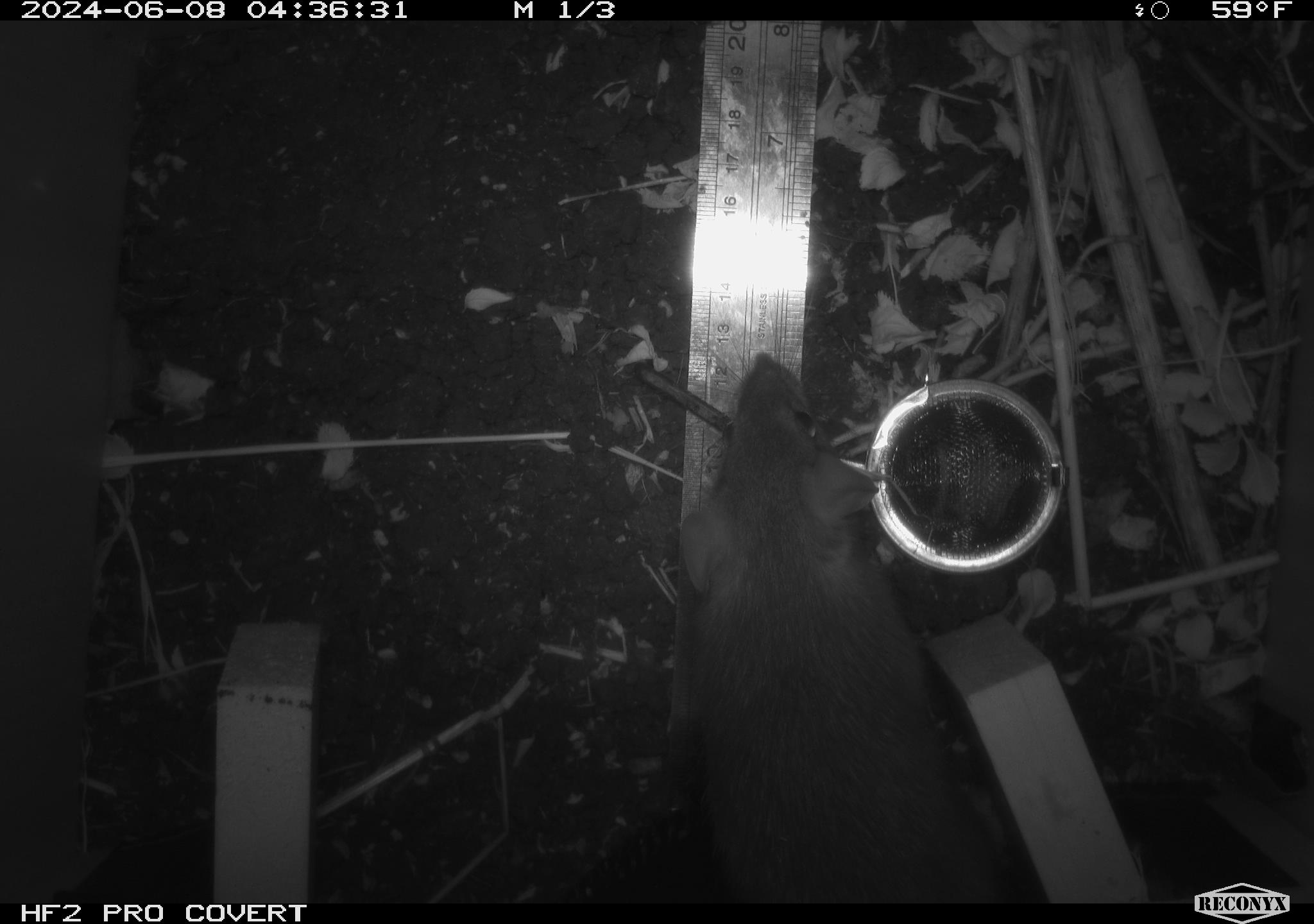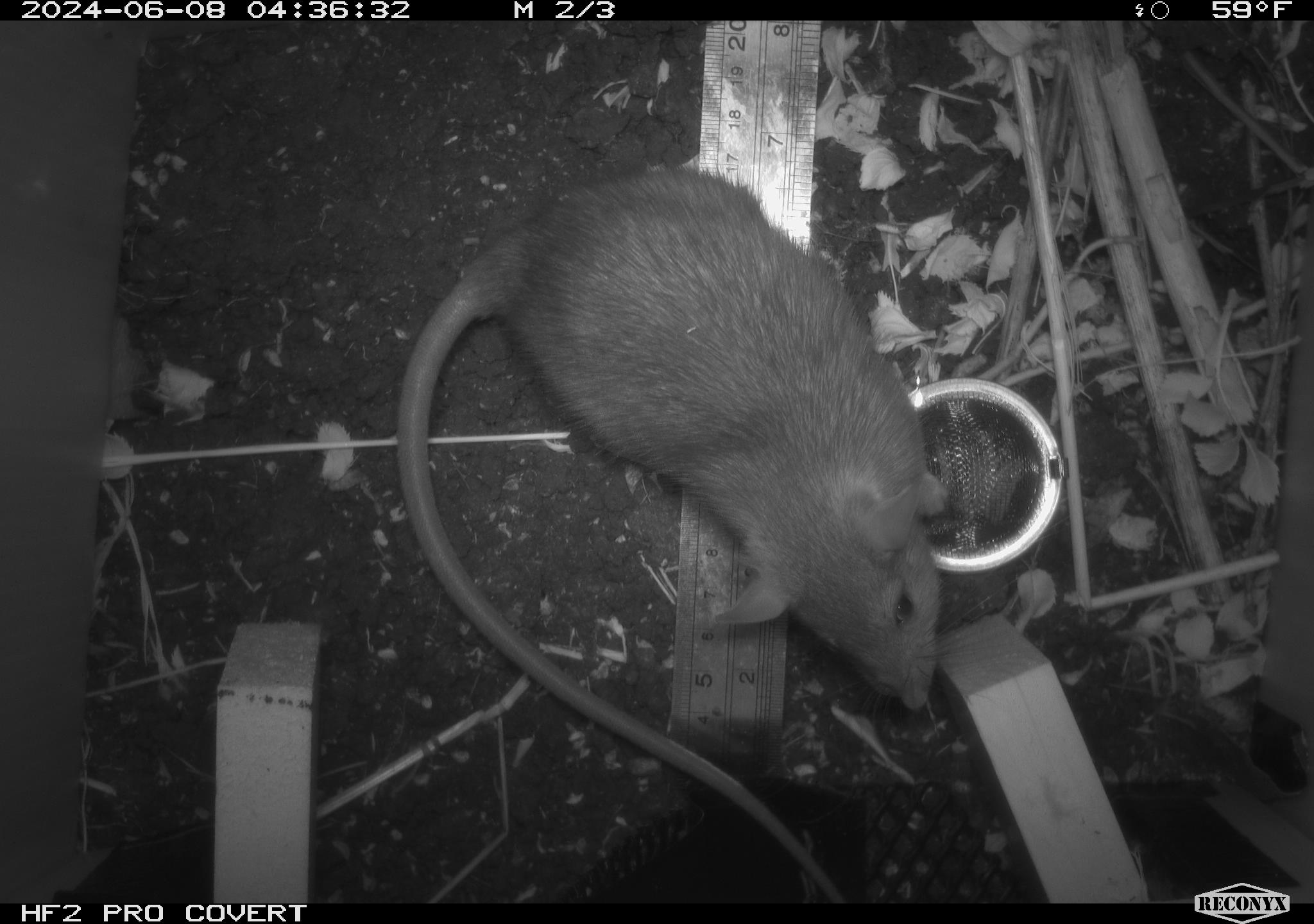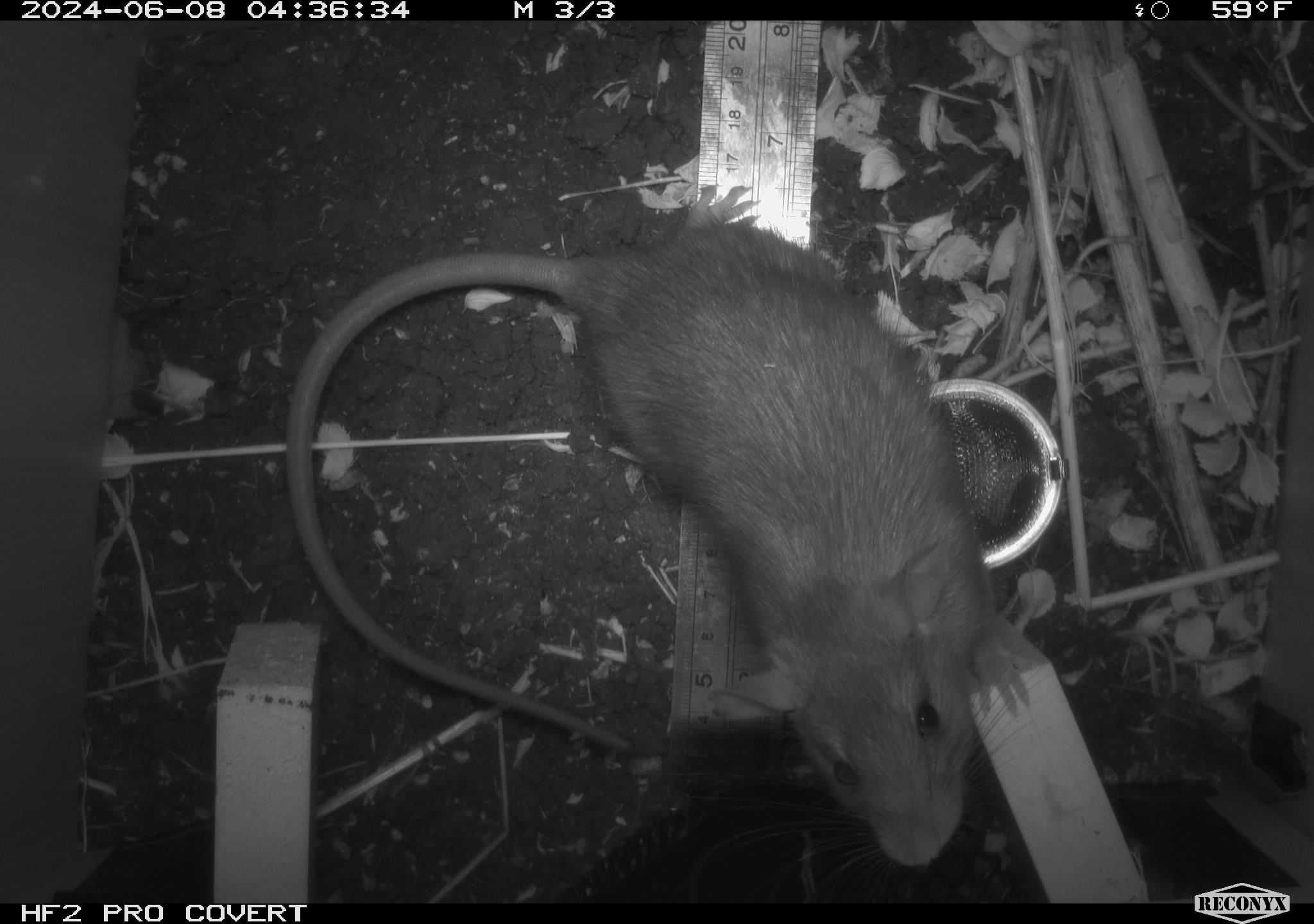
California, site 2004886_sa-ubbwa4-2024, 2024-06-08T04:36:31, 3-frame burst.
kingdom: Animalia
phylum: Chordata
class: Mammalia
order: Rodentia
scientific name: Rodentia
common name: woodrat or rat or mouse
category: woodrat or rat or mouse species